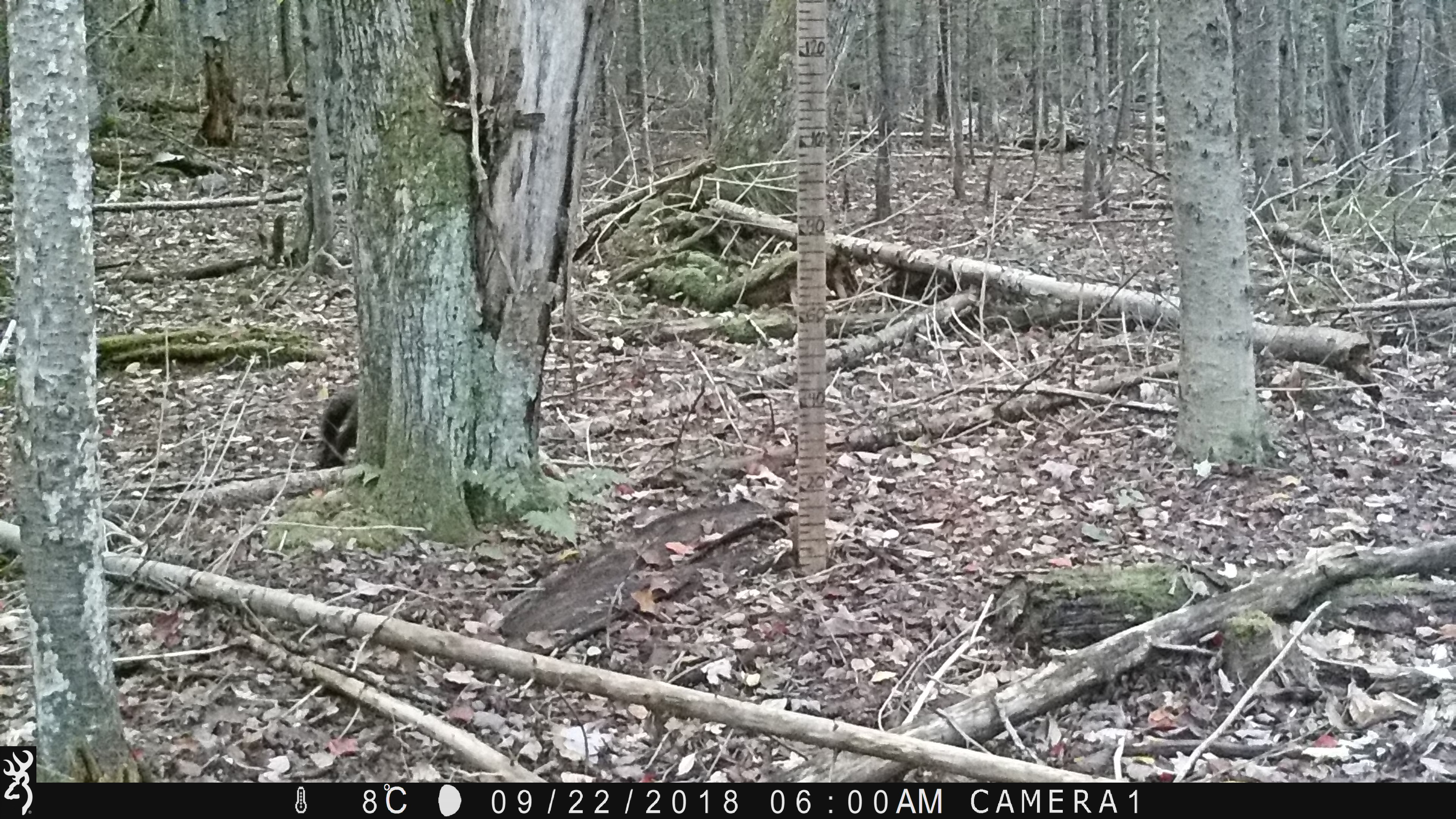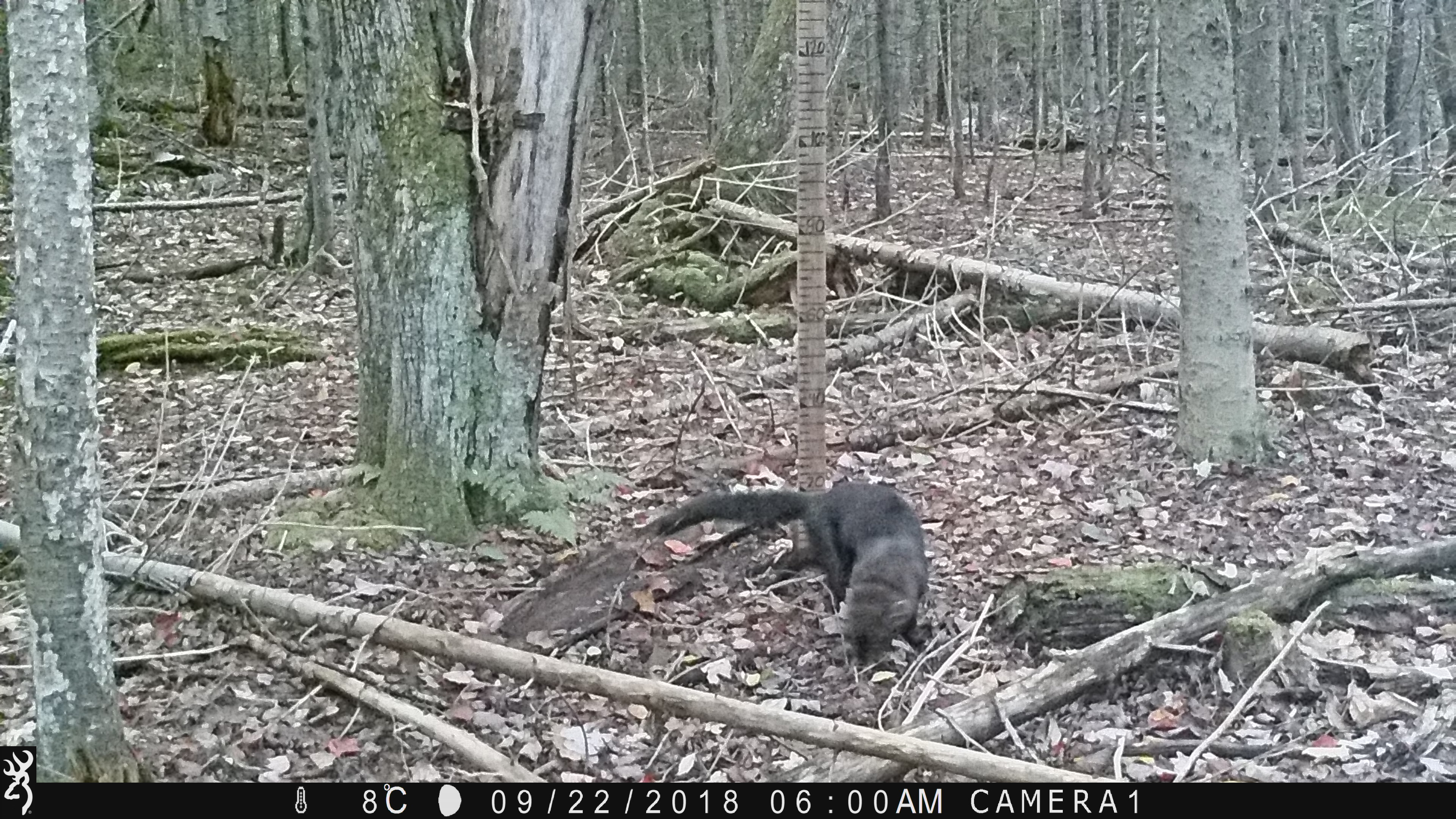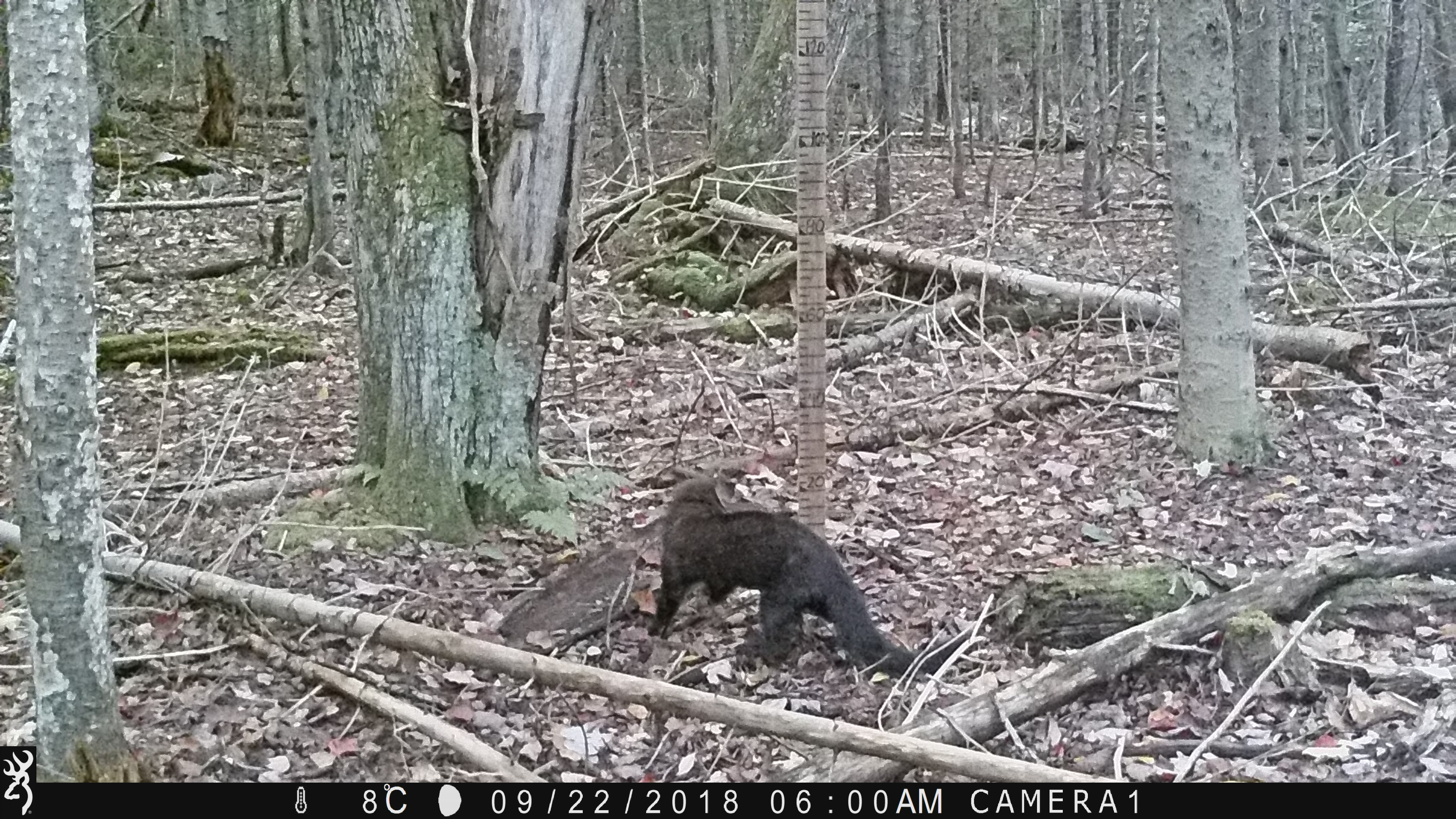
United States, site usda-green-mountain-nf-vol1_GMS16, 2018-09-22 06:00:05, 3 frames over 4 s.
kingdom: Animalia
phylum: Chordata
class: Mammalia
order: Carnivora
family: Mustelidae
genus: Pekania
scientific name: Pekania pennanti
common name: fisher